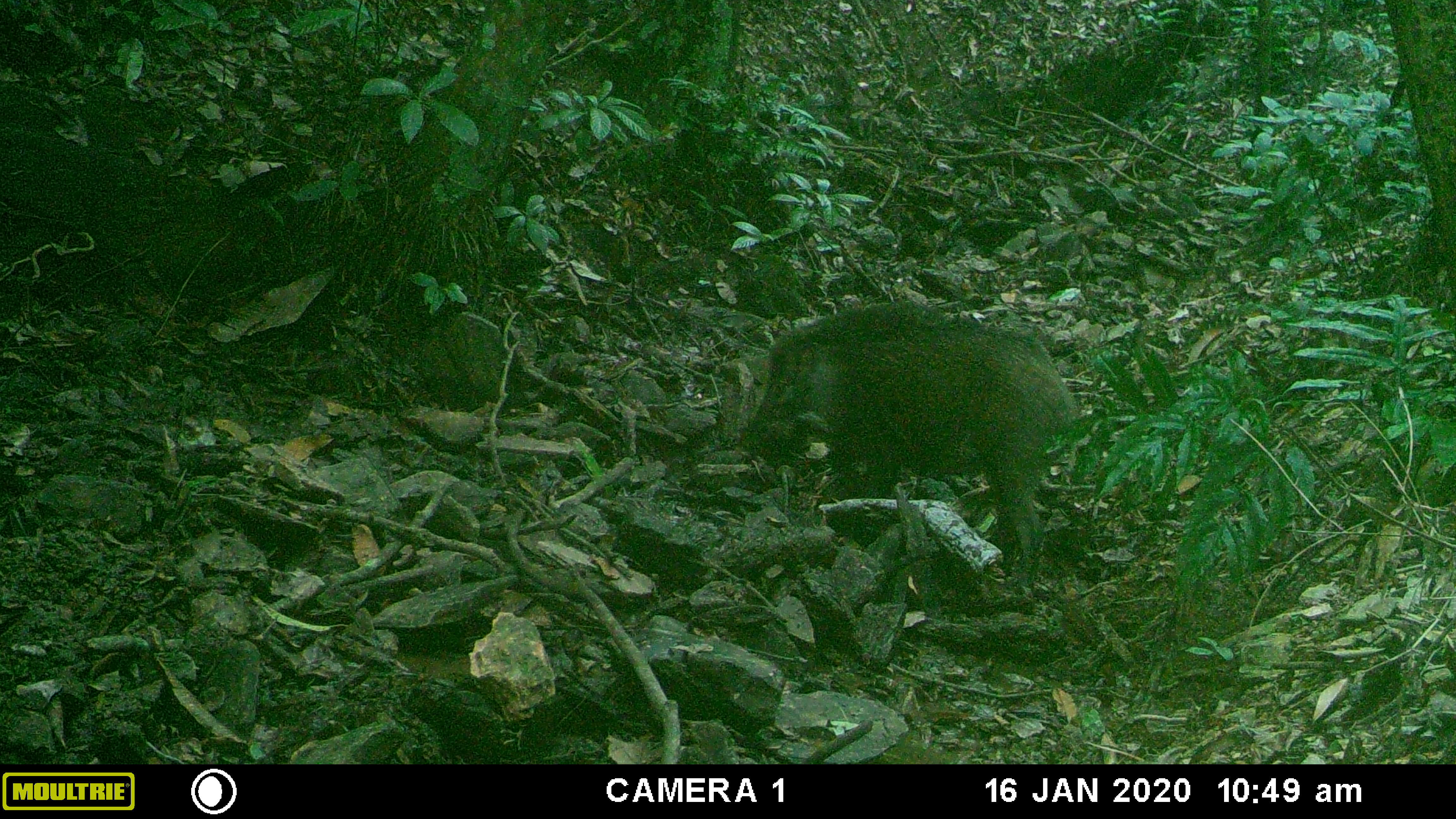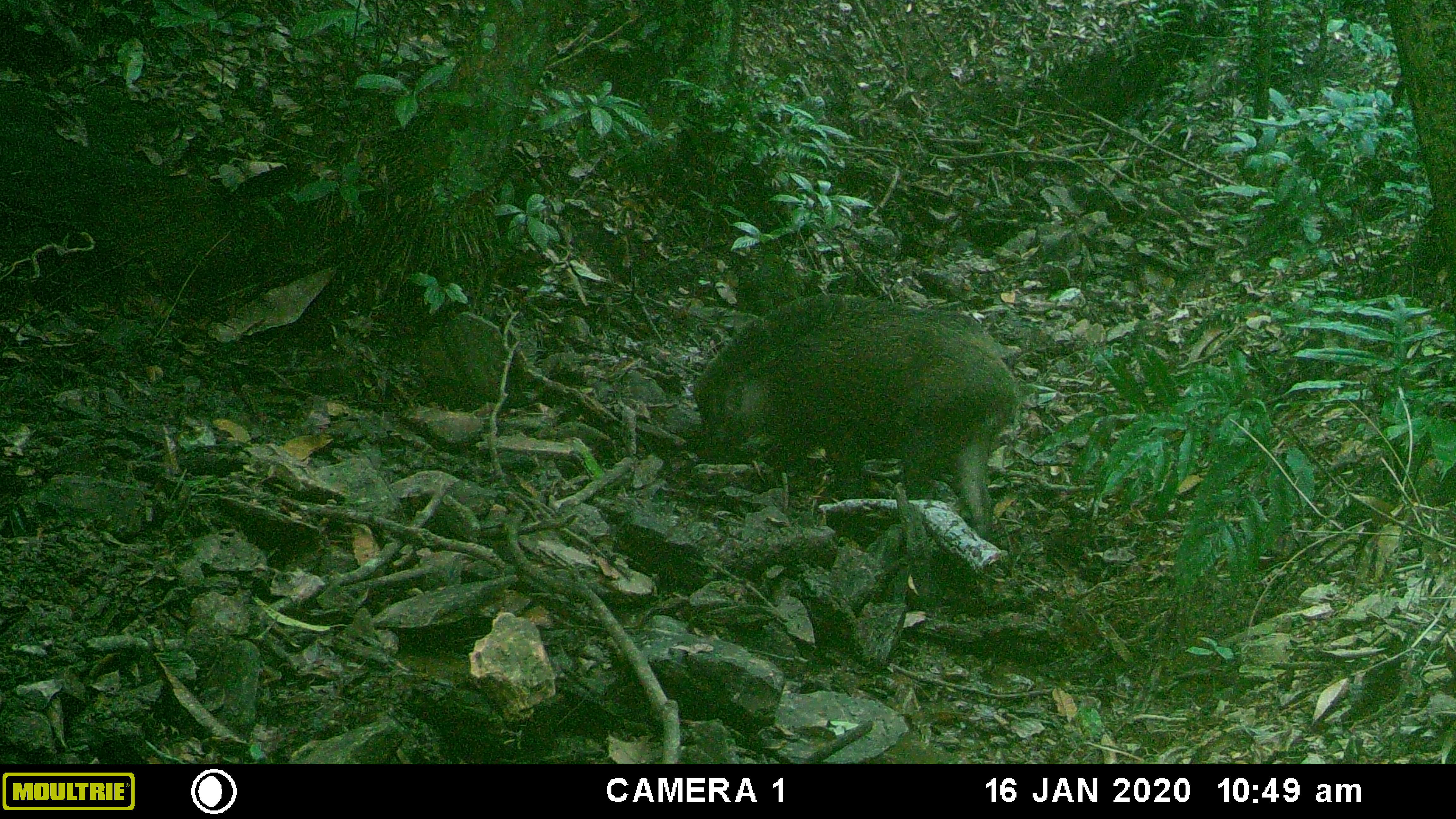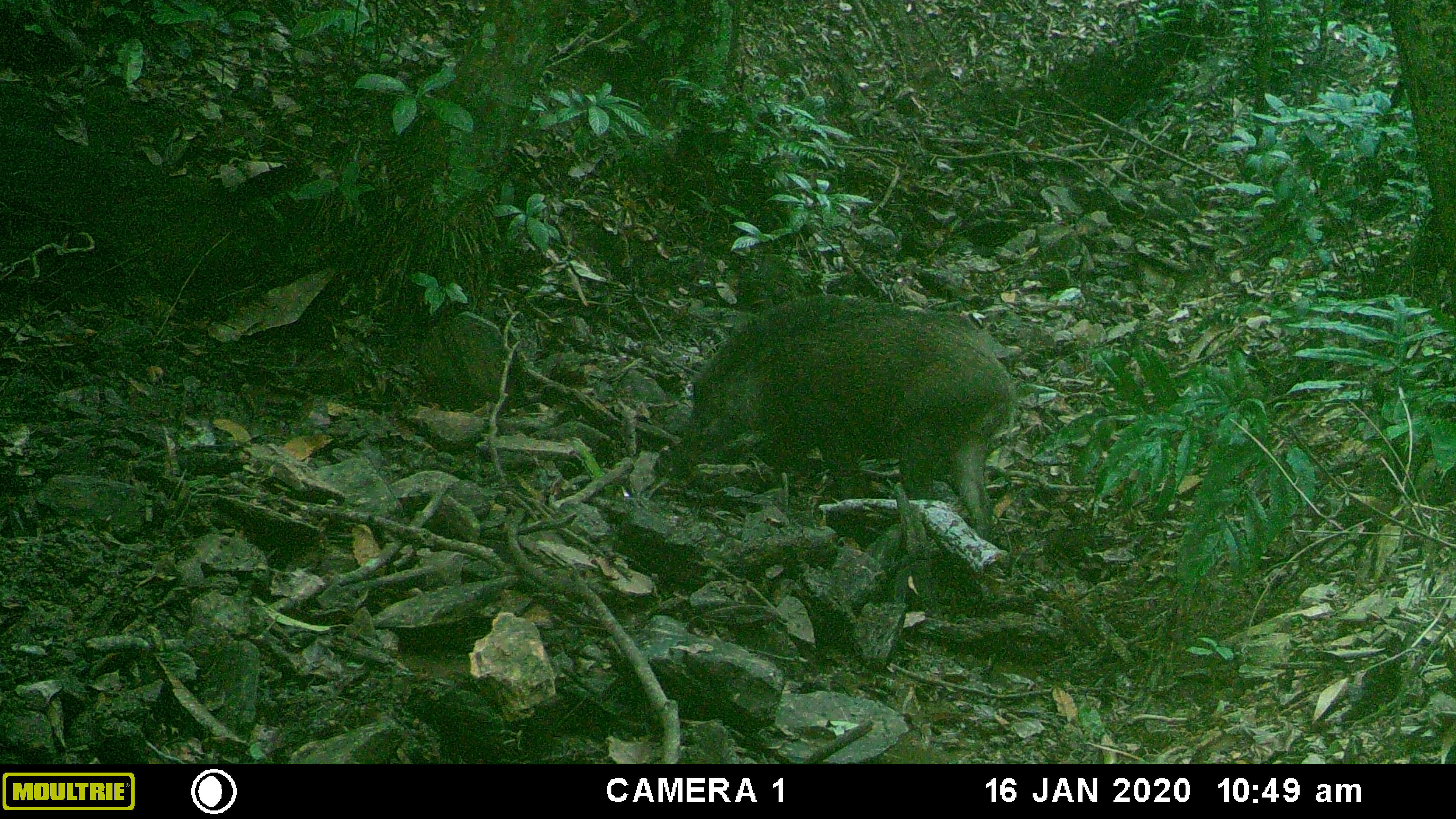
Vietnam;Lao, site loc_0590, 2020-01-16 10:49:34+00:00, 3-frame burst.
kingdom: Animalia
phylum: Chordata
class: Mammalia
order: Artiodactyla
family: Suidae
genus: Sus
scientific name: Sus scrofa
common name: eurasian wild pig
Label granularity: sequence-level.